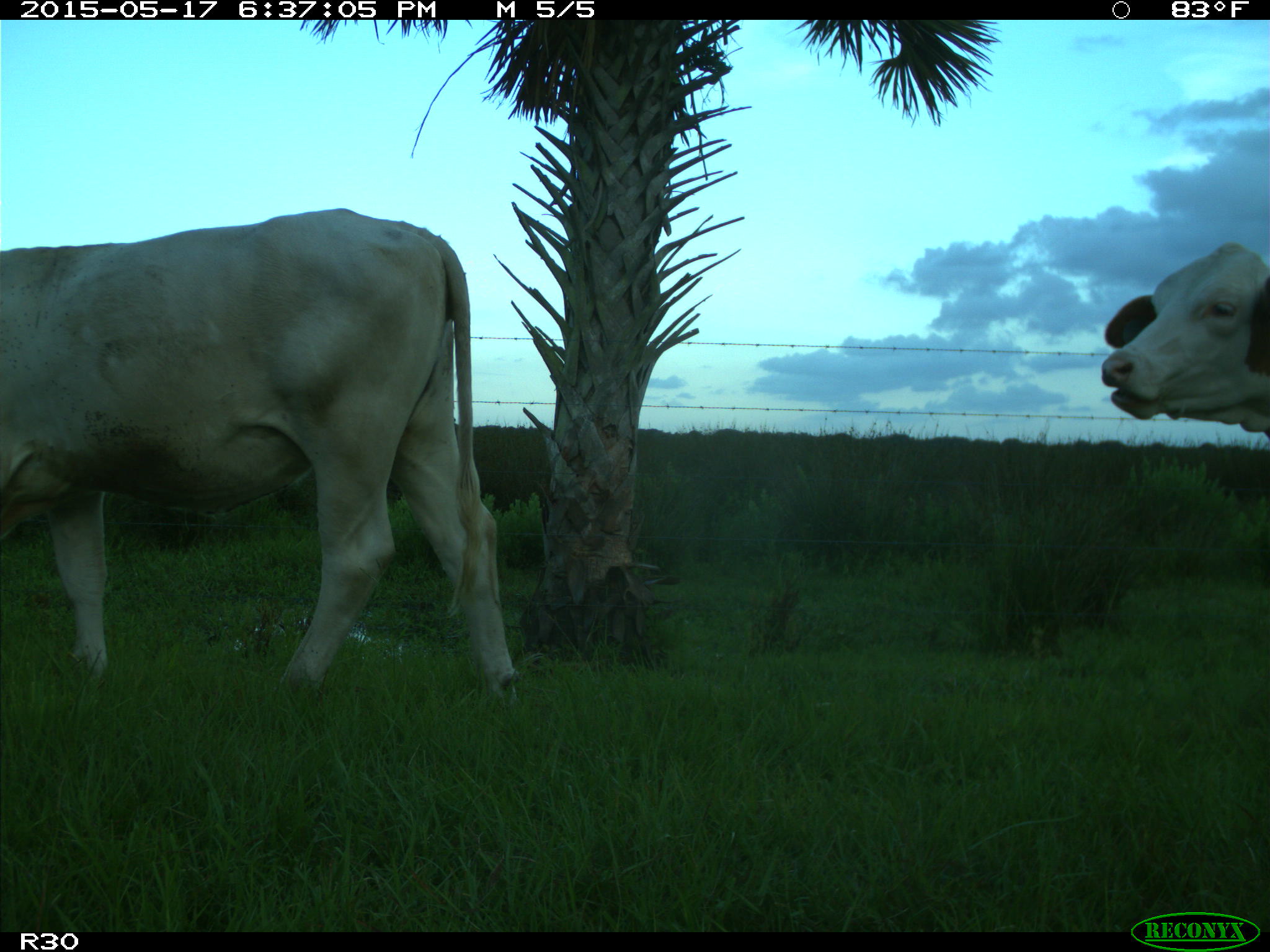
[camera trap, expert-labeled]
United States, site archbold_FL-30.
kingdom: Animalia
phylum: Chordata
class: Mammalia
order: Artiodactyla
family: Bovidae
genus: Bos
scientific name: Bos taurus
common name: domestic cow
Bos taurus (domestic cow).